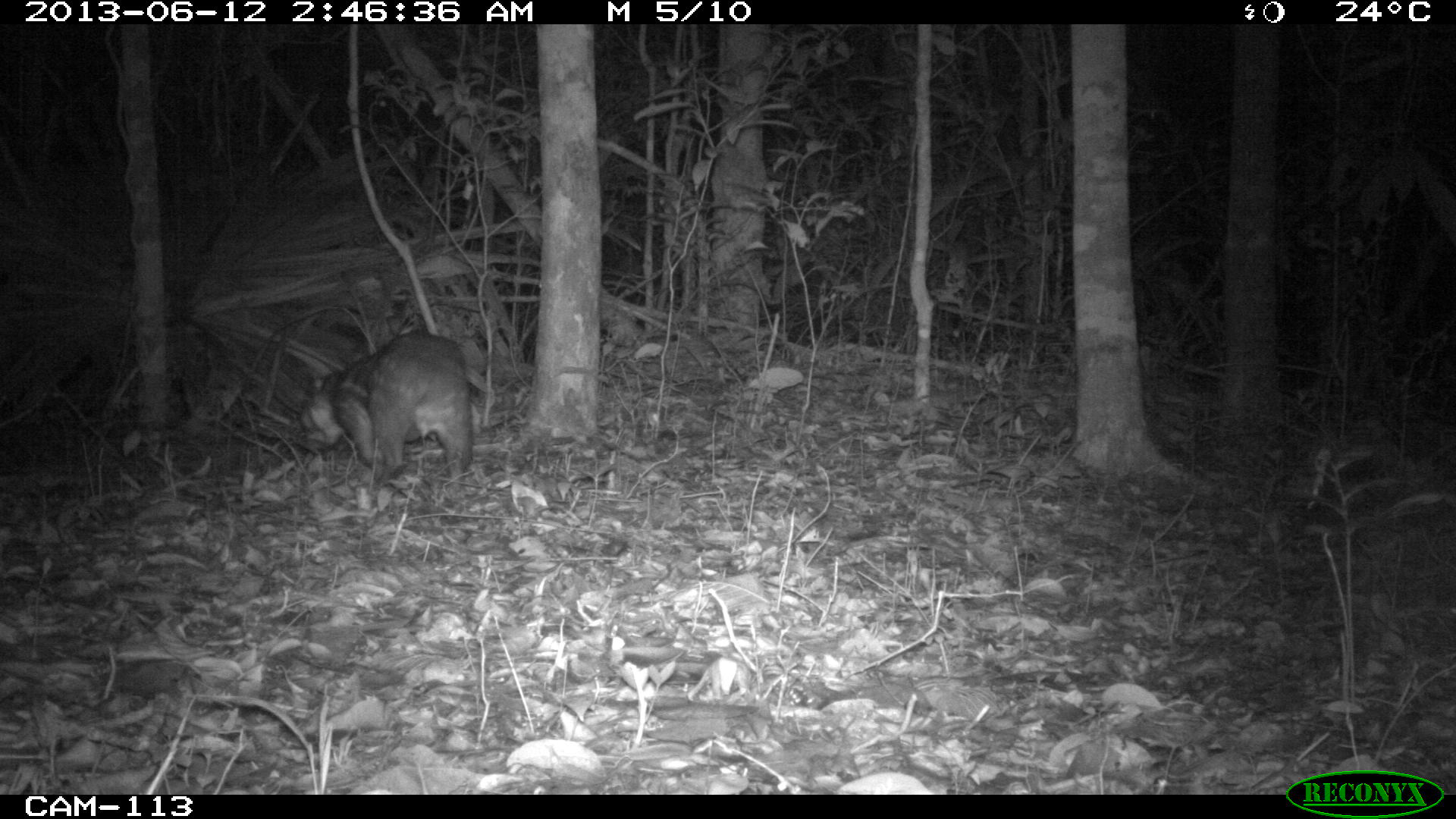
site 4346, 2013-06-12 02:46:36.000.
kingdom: Animalia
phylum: Chordata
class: Mammalia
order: Rodentia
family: Cuniculidae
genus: Cuniculus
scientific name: Cuniculus paca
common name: lowland paca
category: agouti paca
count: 1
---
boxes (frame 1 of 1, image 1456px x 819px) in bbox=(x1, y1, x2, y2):
agouti paca: bbox=(300, 328, 473, 487)